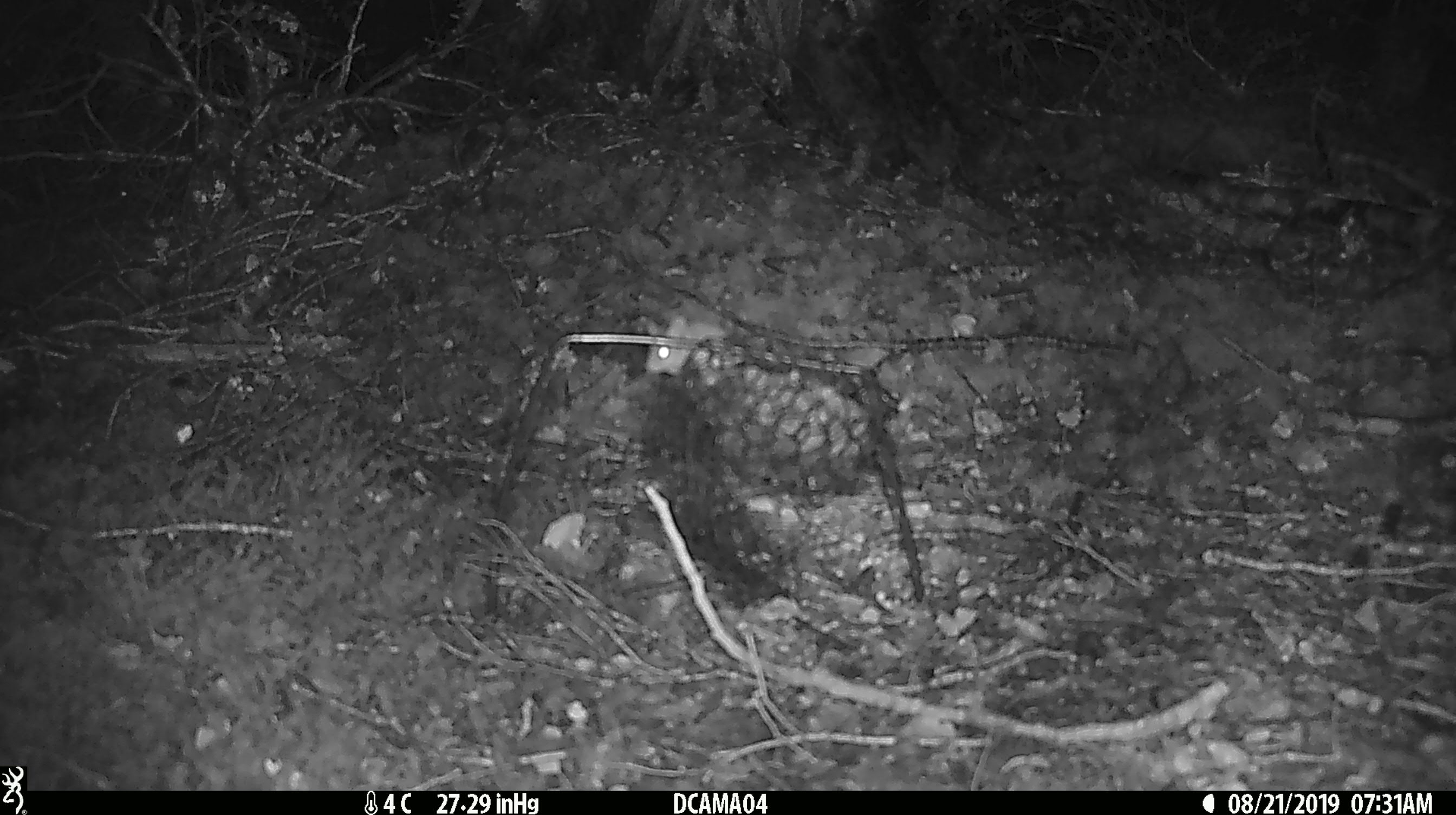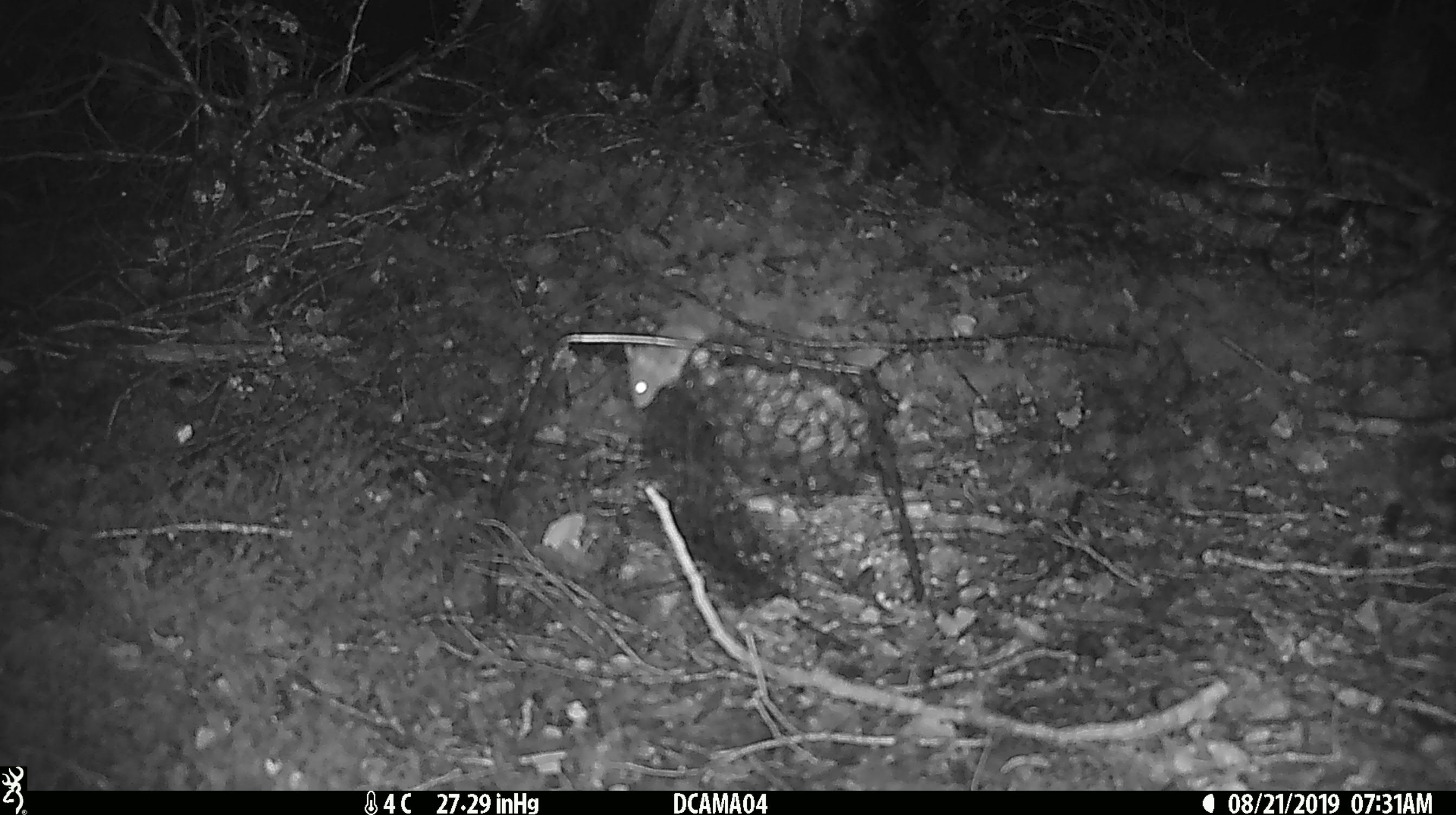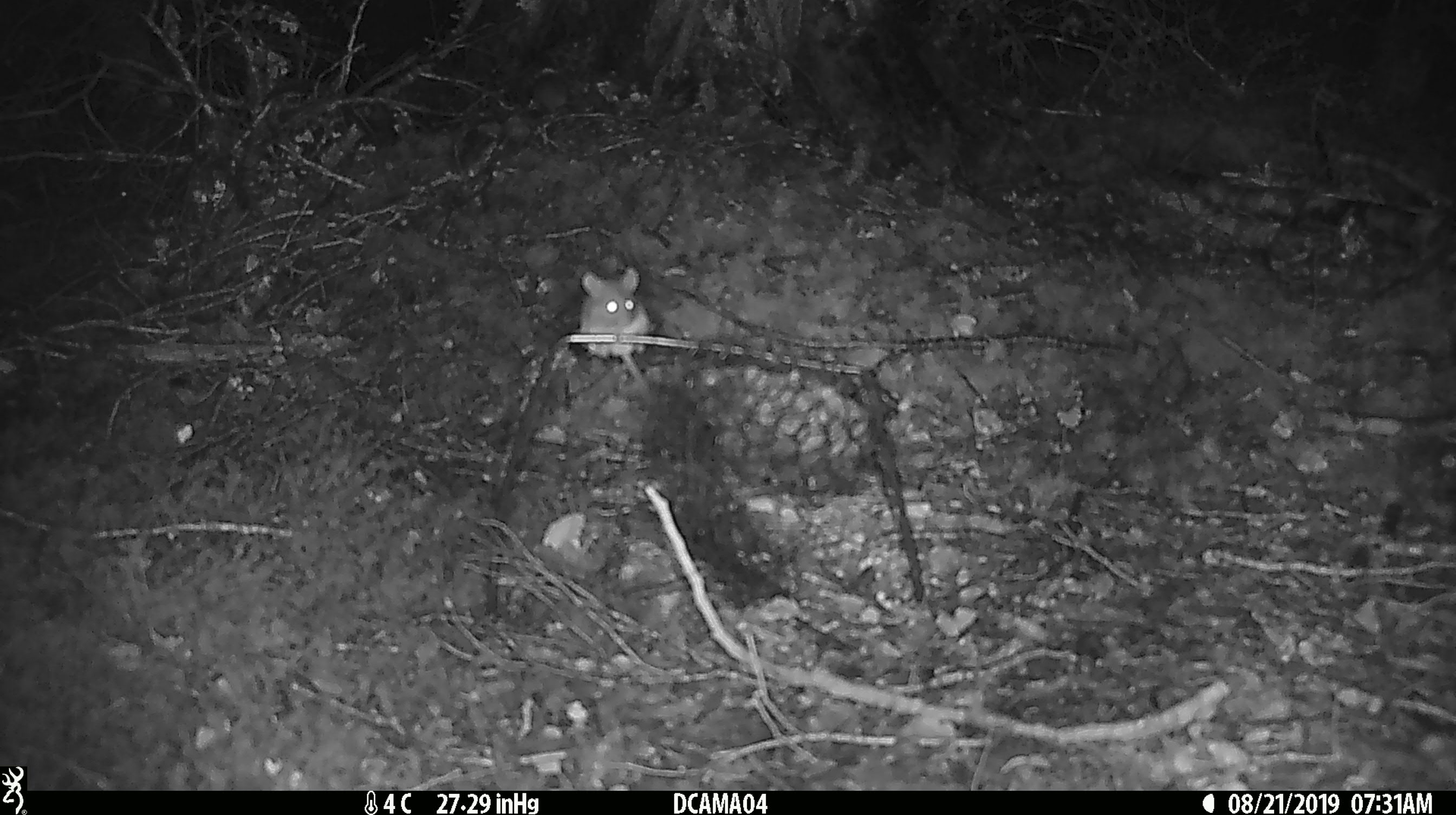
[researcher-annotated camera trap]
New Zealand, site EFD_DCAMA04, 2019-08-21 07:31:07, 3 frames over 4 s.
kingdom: Animalia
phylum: Chordata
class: Mammalia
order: Rodentia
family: Muridae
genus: Mus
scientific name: Mus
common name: mouse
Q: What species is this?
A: Mouse (Mus).